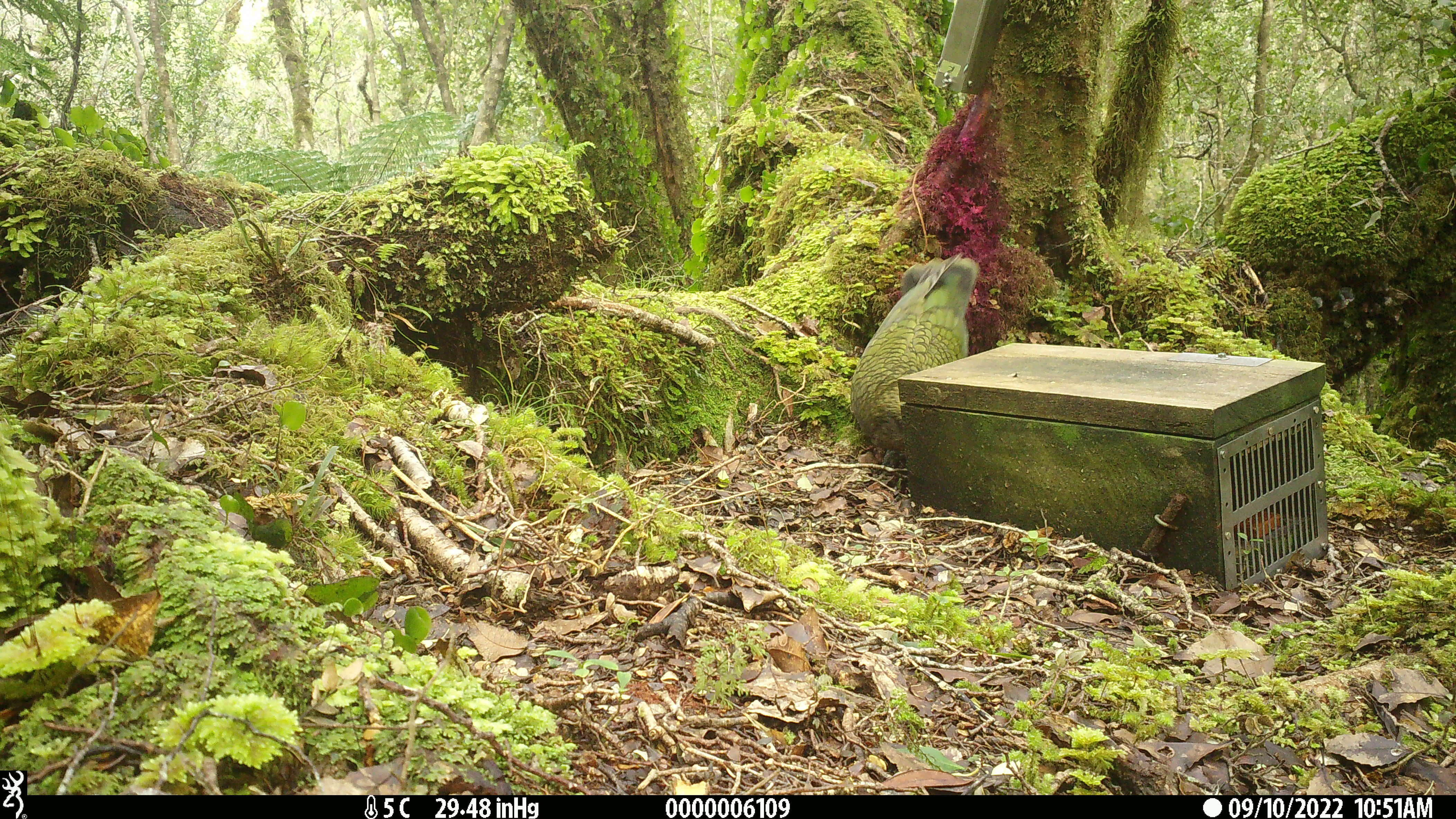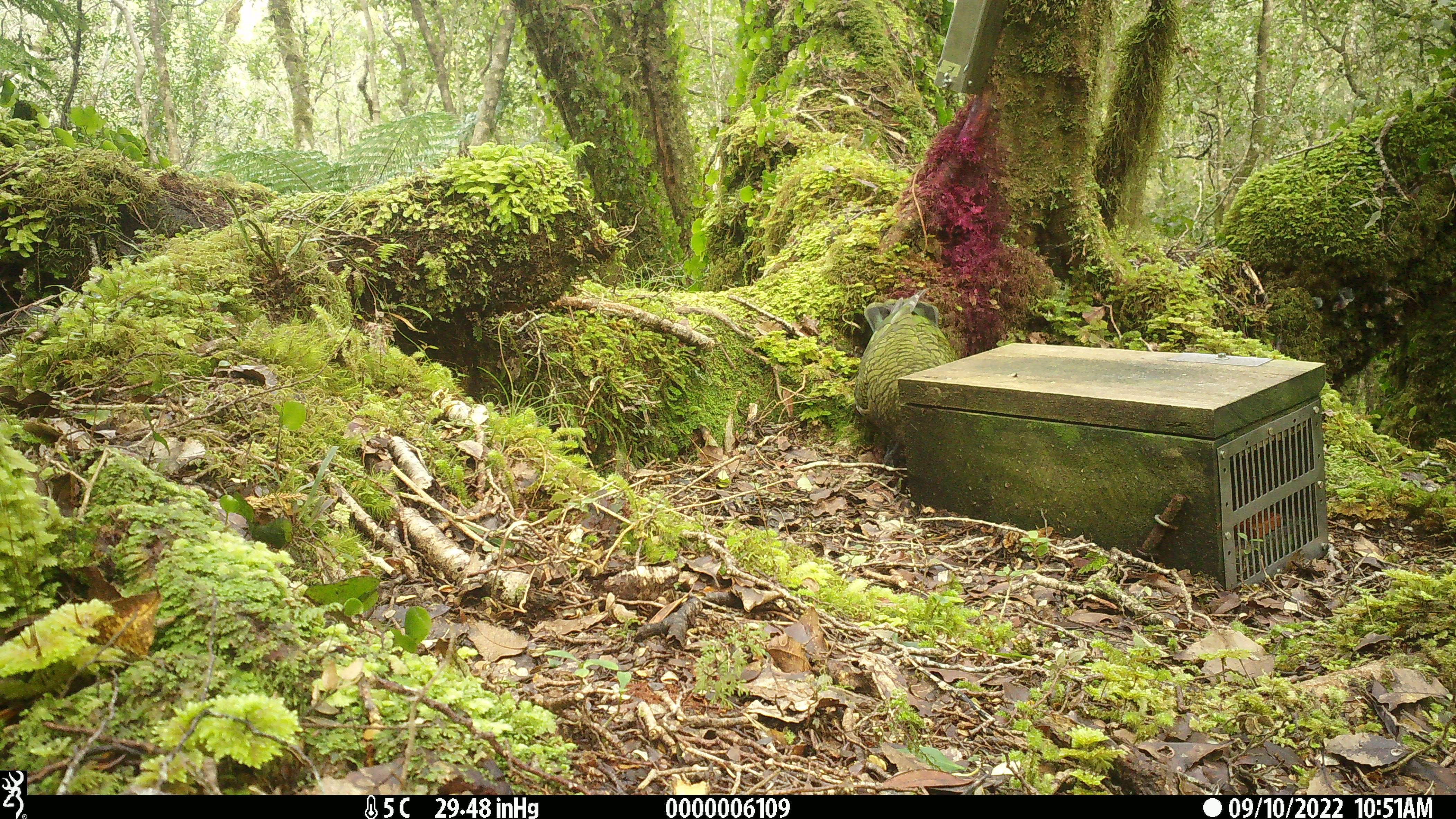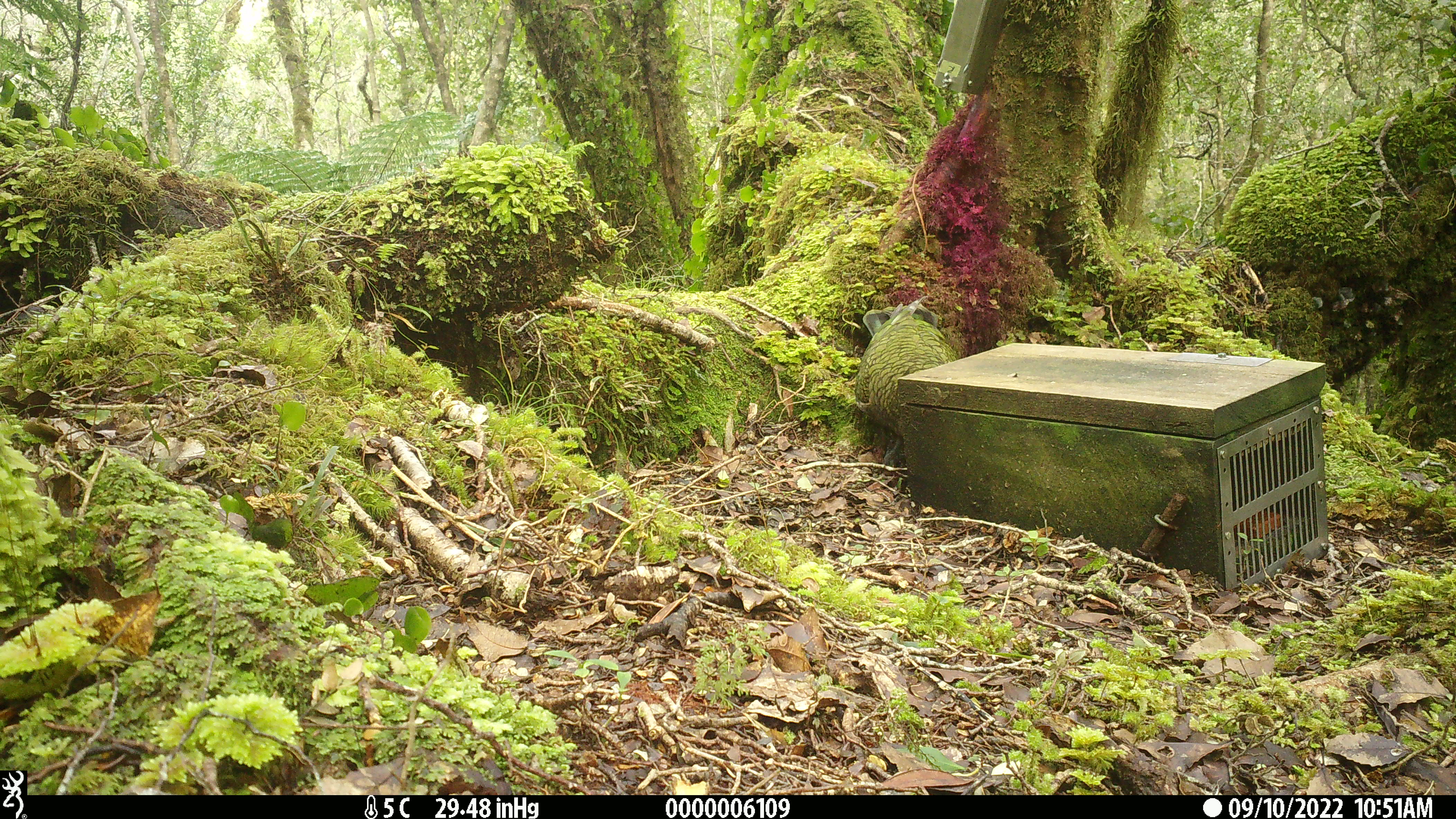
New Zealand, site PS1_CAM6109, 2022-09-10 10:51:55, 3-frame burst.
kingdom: Animalia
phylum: Chordata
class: Aves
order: Psittaciformes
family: Strigopidae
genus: Nestor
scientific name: Nestor notabilis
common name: kea